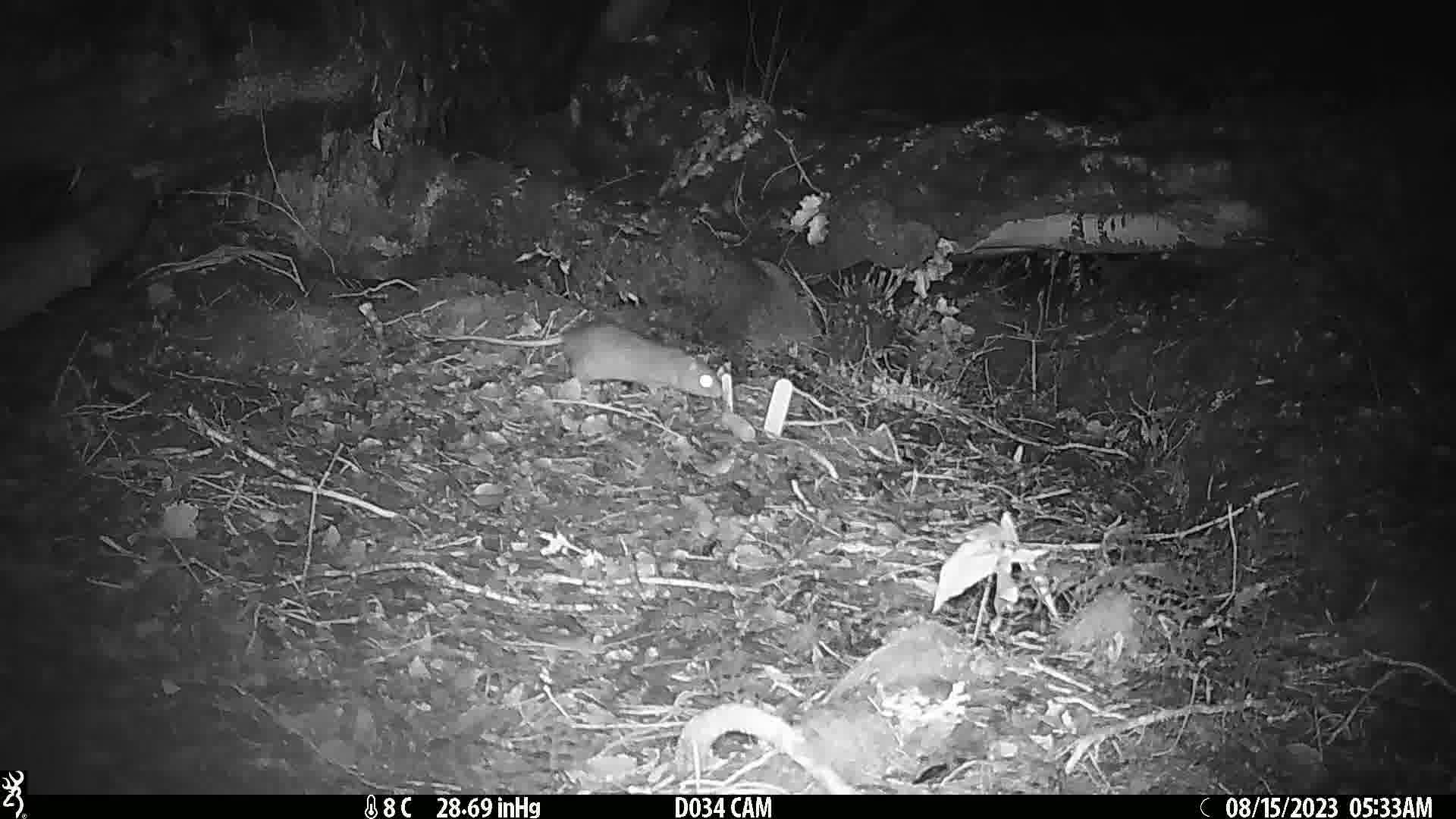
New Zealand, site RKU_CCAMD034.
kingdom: Animalia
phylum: Chordata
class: Mammalia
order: Rodentia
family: Muridae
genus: Rattus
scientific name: Rattus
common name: rat